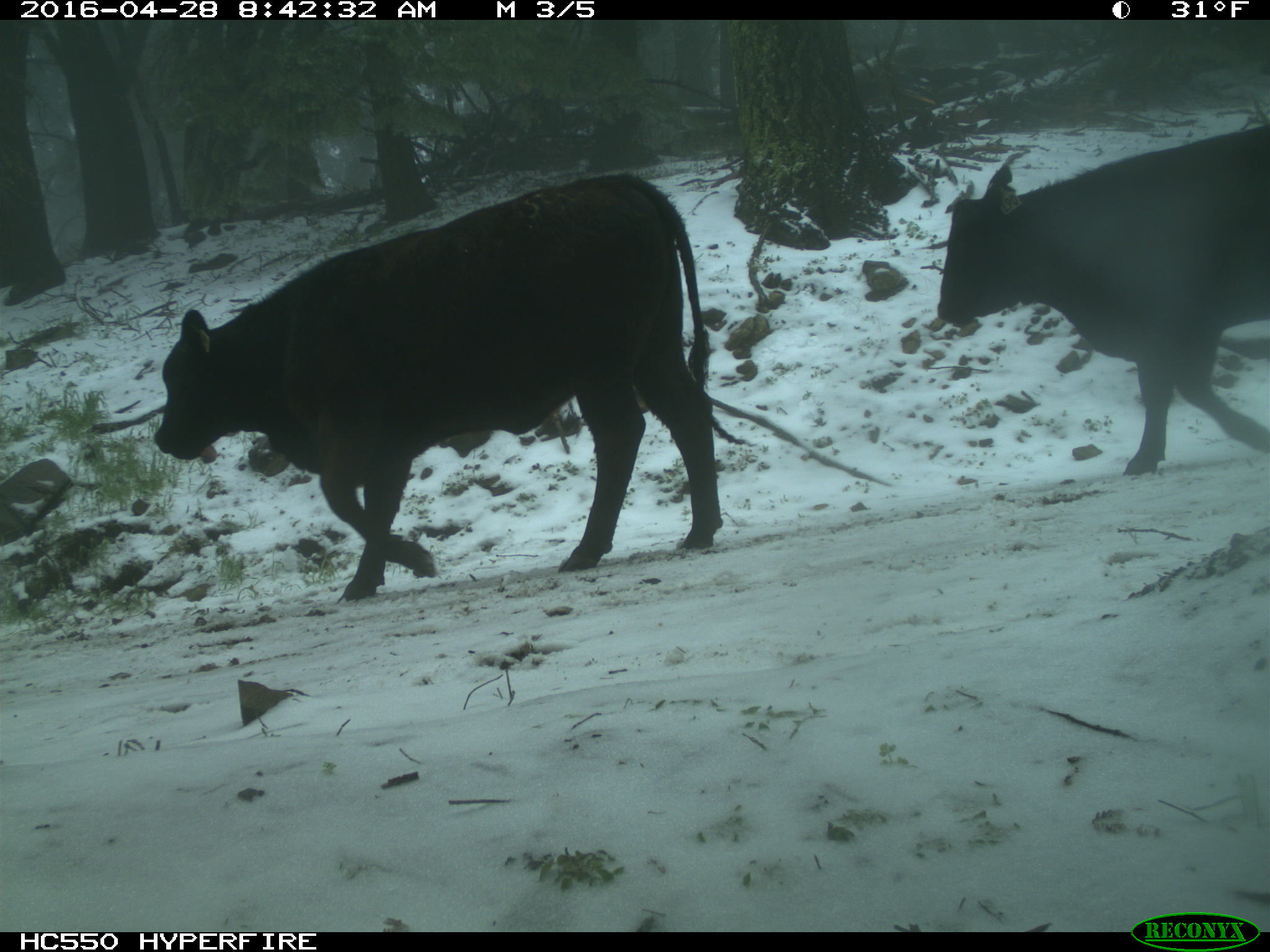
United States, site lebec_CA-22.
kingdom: Animalia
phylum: Chordata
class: Mammalia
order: Artiodactyla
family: Bovidae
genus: Bos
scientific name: Bos taurus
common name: domestic cow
Bos taurus (domestic cow).